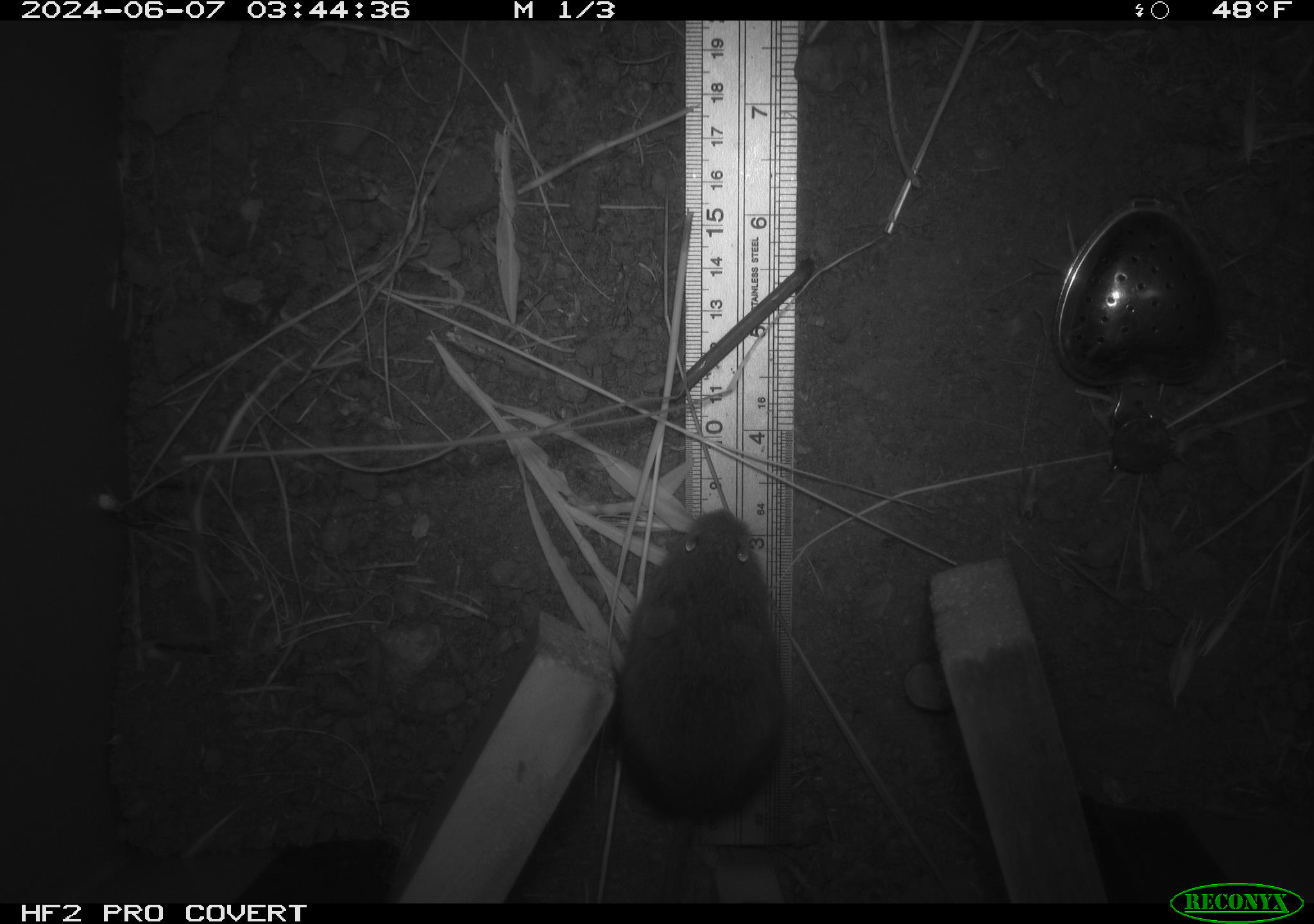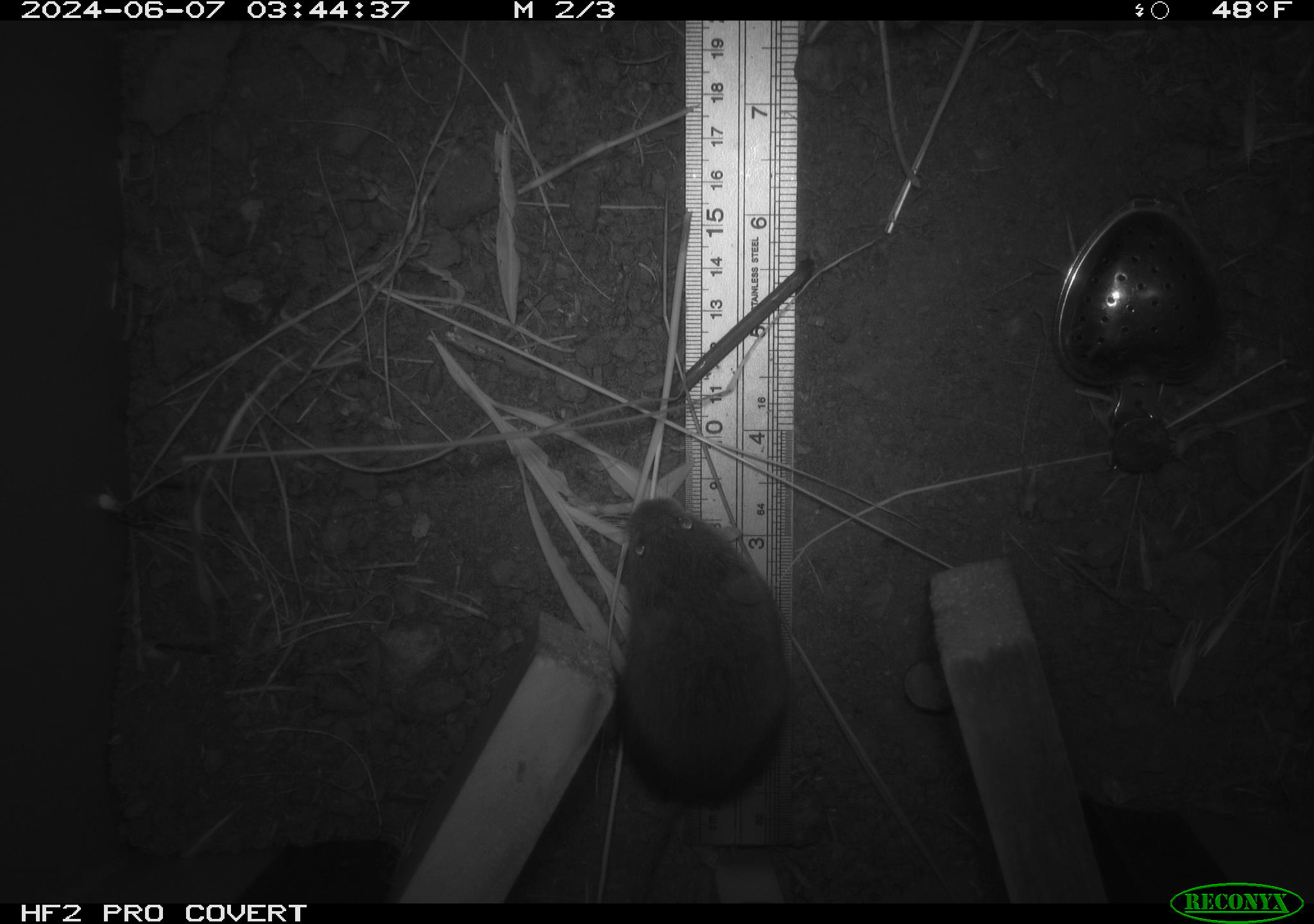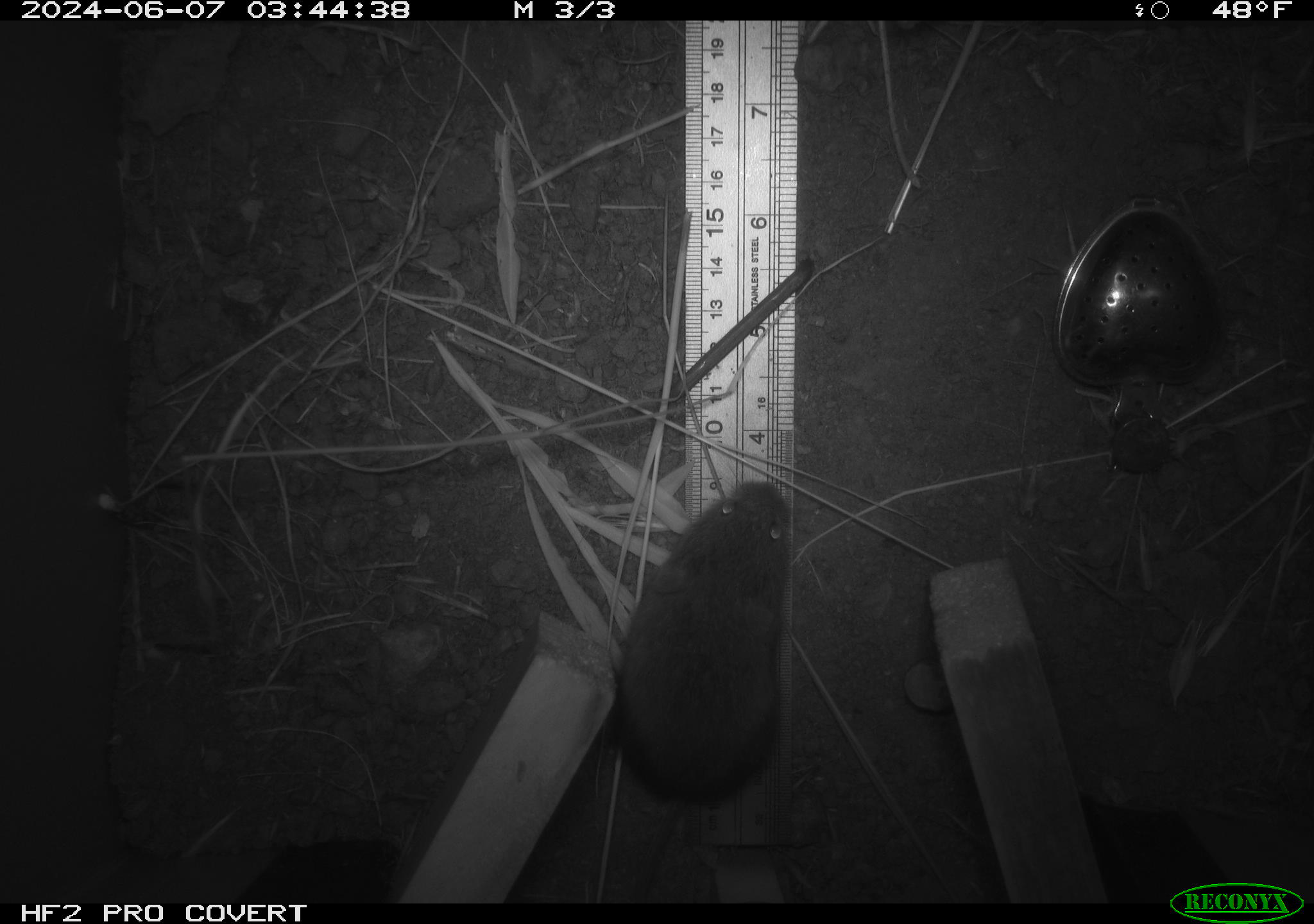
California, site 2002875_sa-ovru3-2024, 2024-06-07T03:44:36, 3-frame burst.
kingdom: Animalia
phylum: Chordata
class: Mammalia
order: Rodentia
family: Cricetidae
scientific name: Arvicolinae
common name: voles, lemmings, and muskrats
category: arvicolinae subfamily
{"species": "arvicolinae subfamily (voles, lemmings, and muskrats) (Arvicolinae)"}